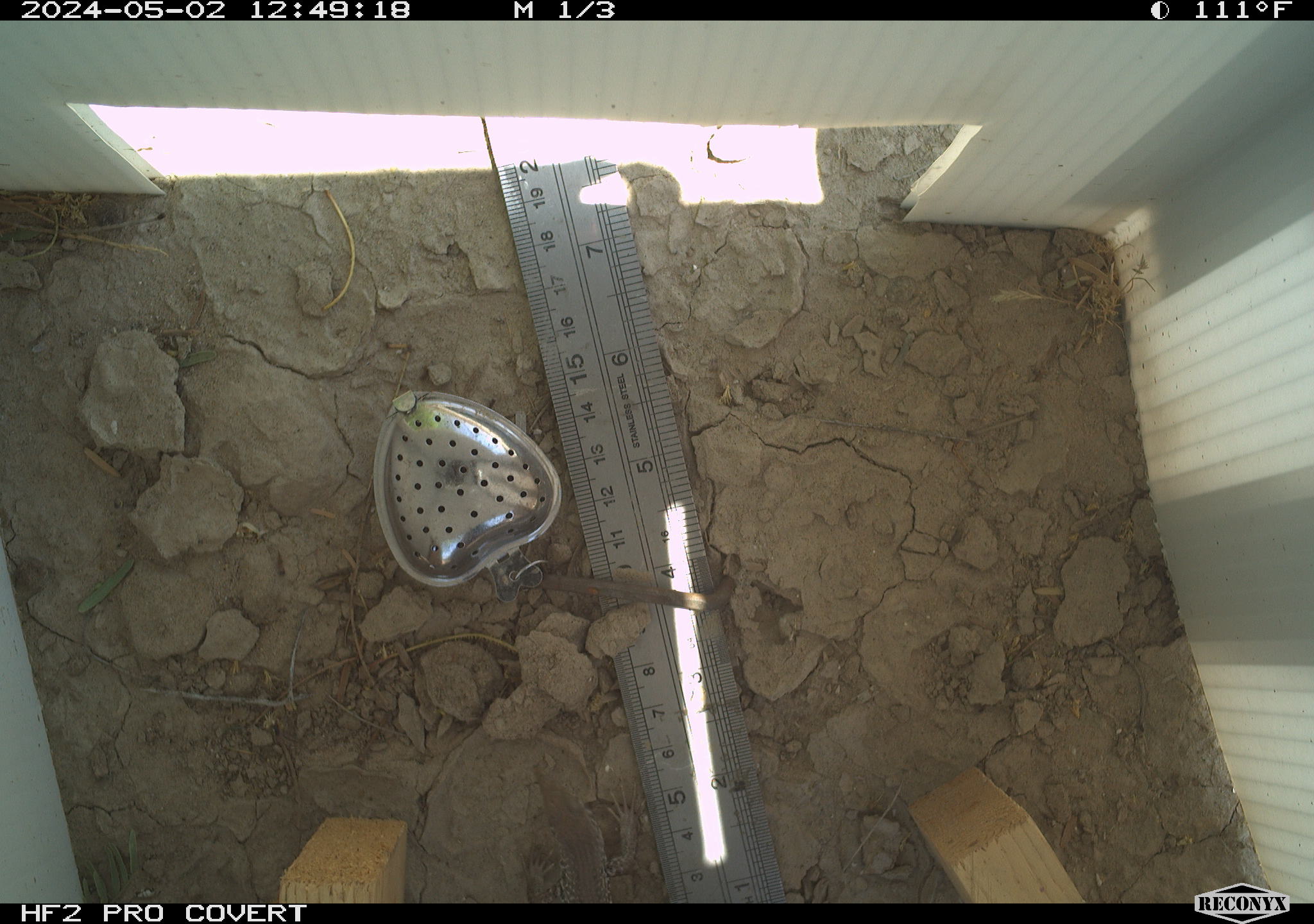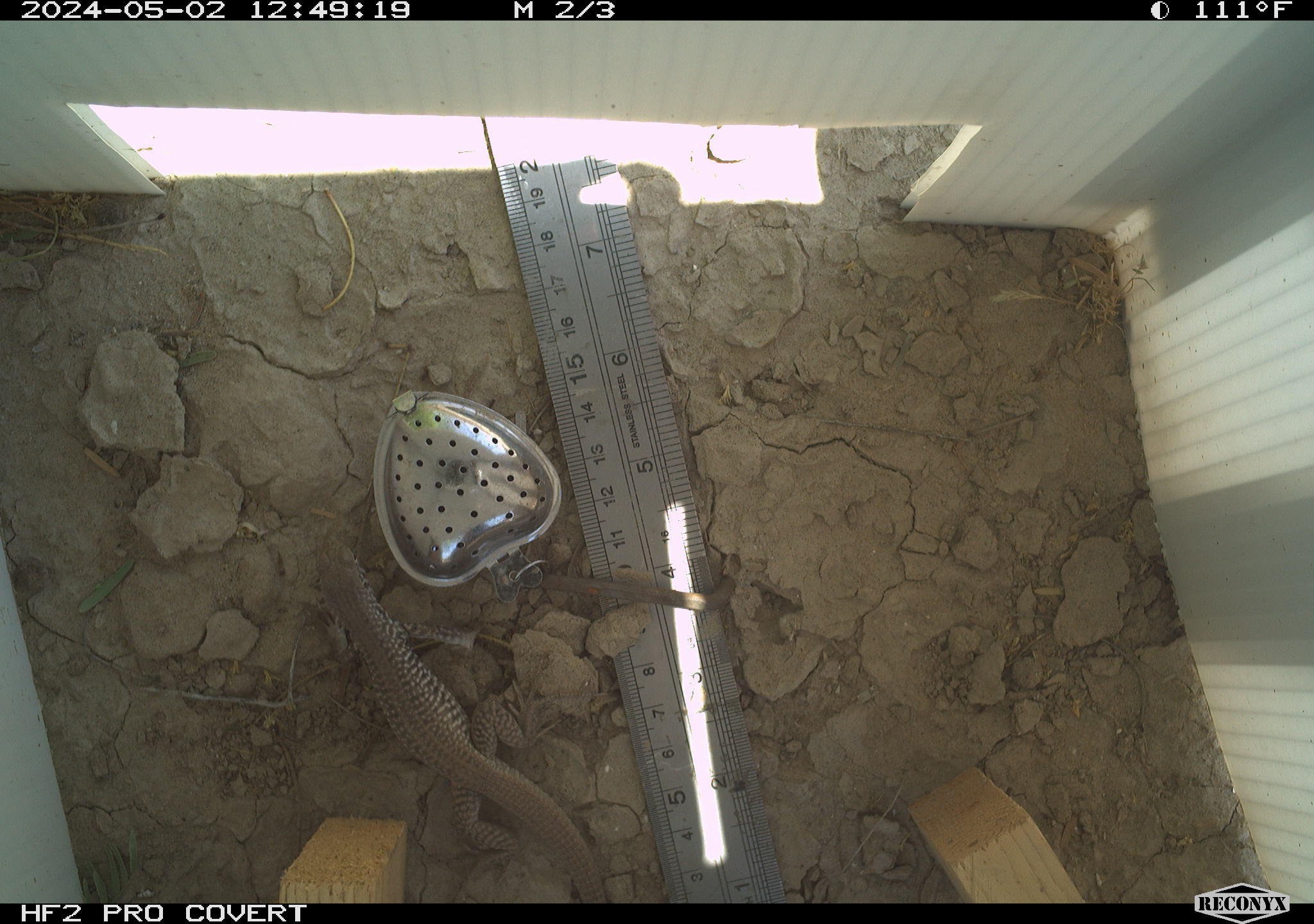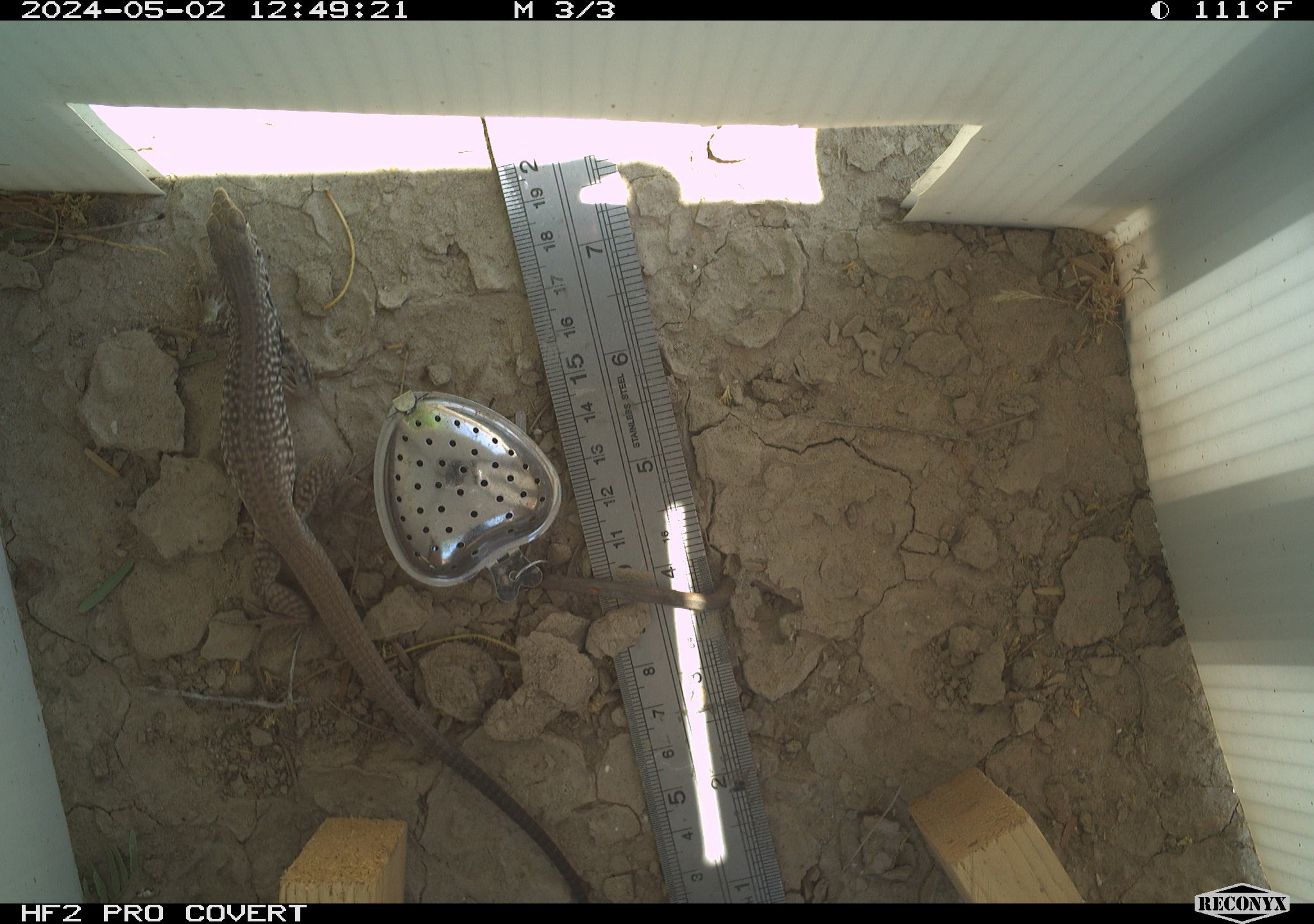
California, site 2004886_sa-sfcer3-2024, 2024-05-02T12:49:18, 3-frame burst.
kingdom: Animalia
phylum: Chordata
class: Reptilia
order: Squamata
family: Teiidae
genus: Aspidoscelis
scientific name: Aspidoscelis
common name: whiptail lizards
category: aspidoscelis species